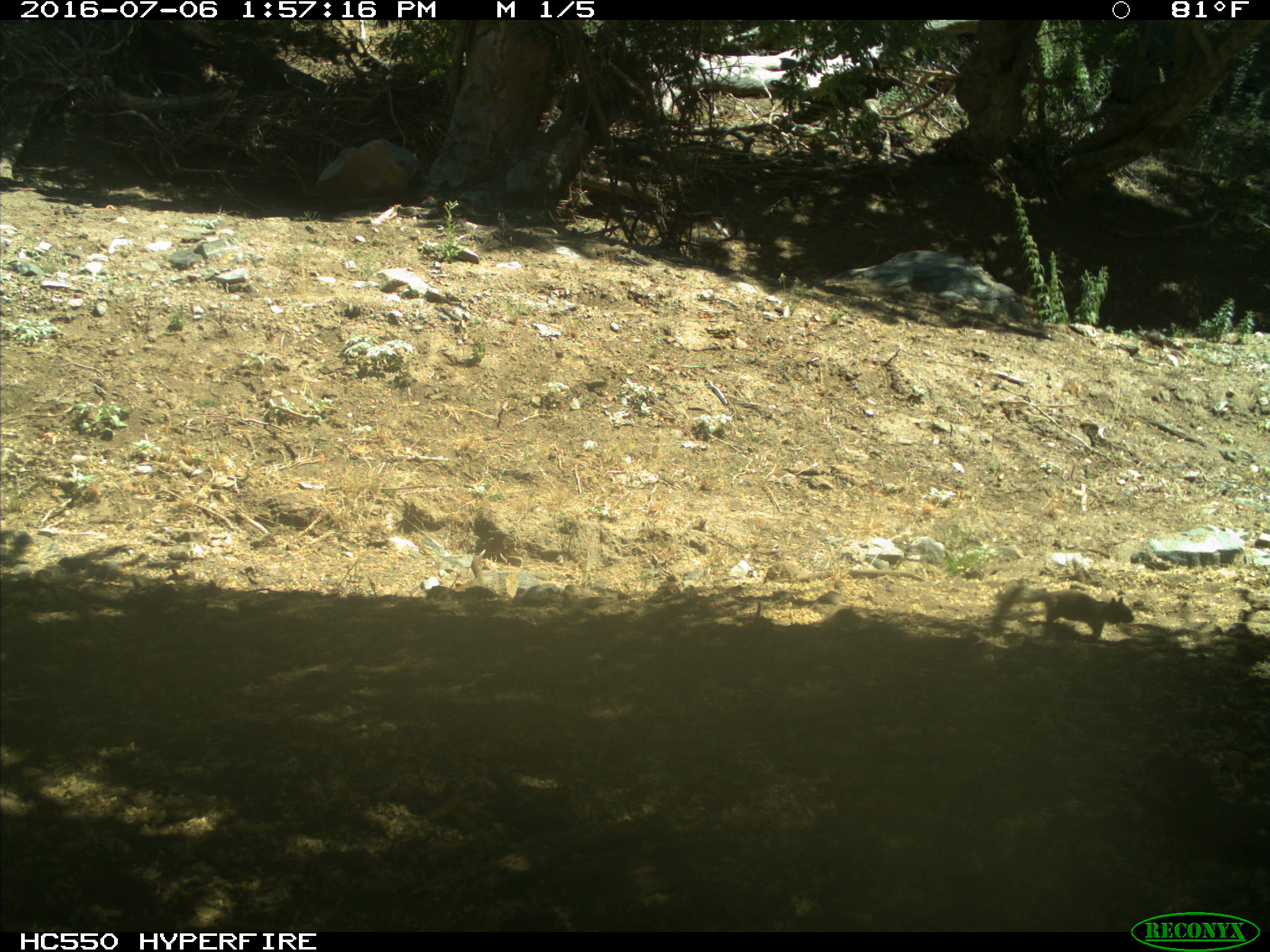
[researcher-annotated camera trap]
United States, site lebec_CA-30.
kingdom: Animalia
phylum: Chordata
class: Mammalia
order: Rodentia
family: Sciuridae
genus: Otospermophilus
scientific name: Otospermophilus beecheyi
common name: california ground squirrel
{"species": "Otospermophilus beecheyi (california ground squirrel)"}